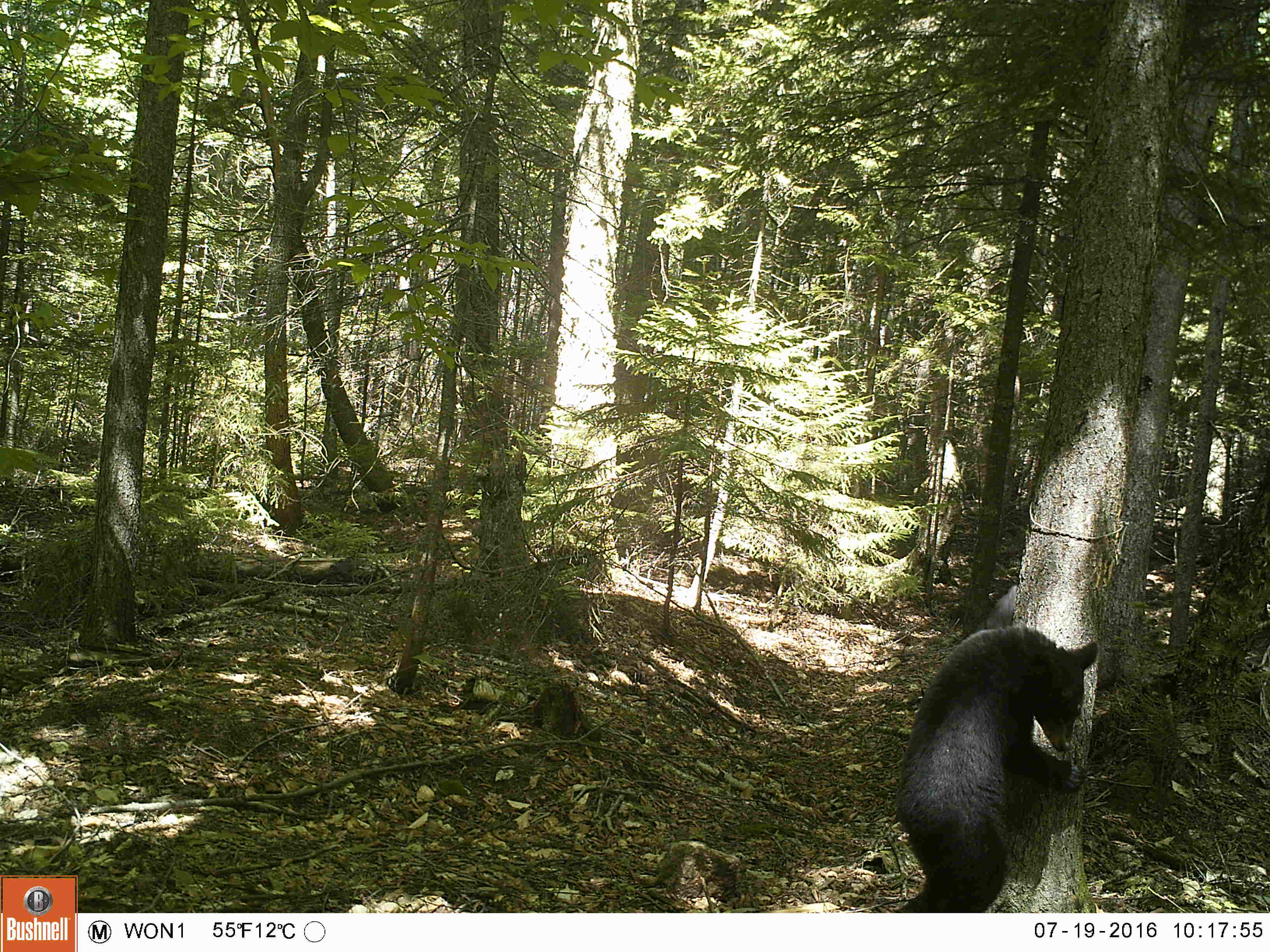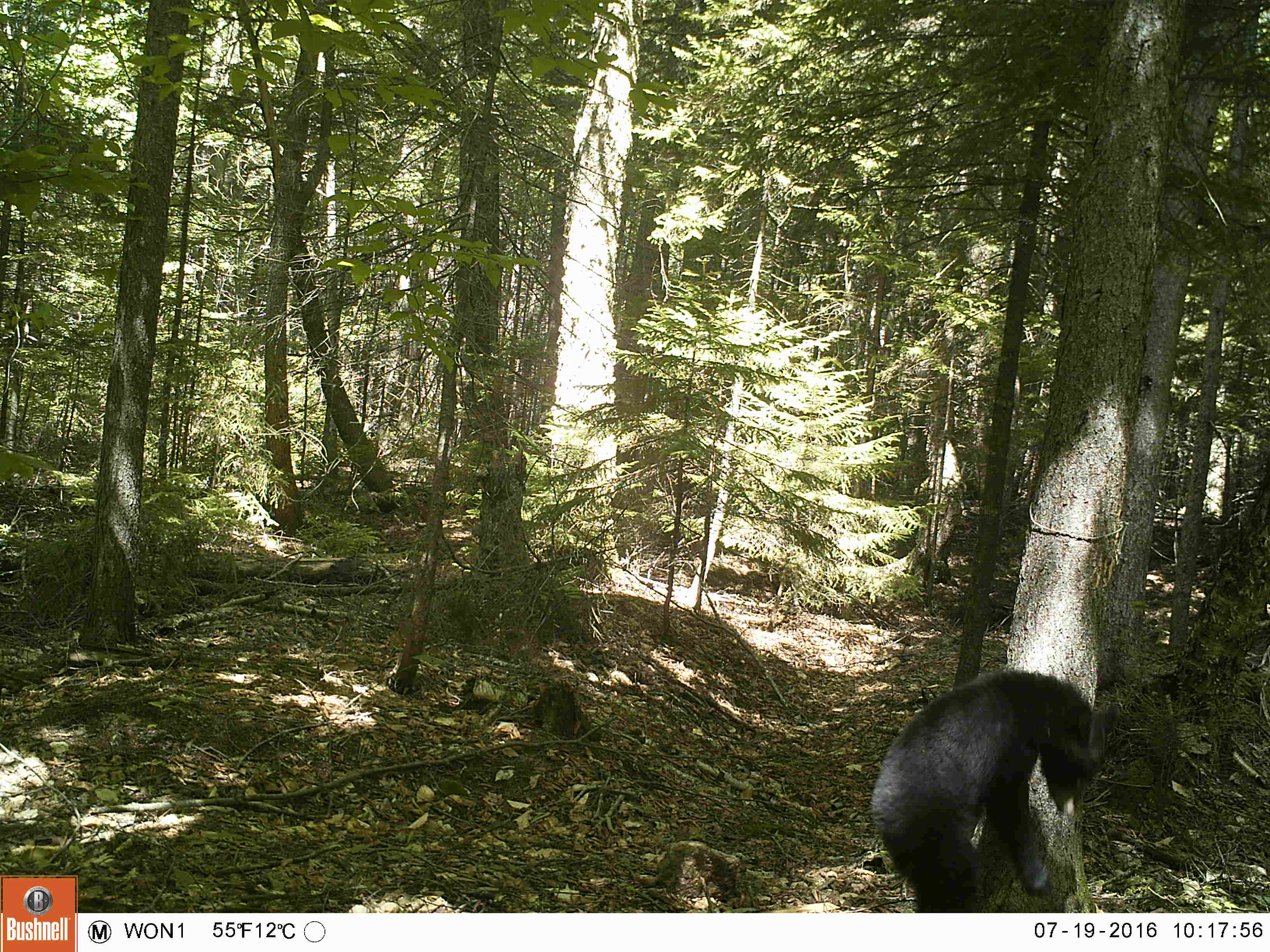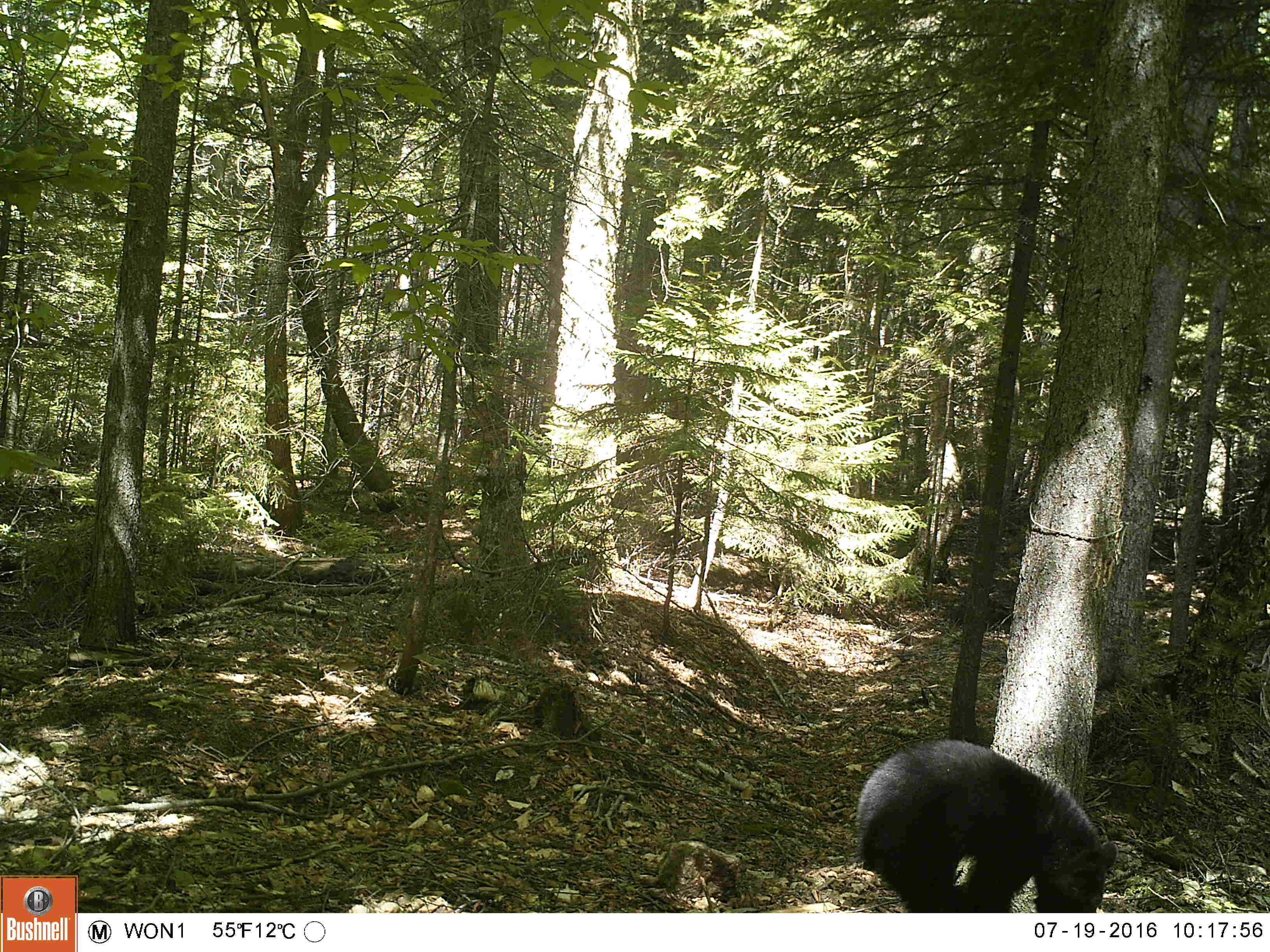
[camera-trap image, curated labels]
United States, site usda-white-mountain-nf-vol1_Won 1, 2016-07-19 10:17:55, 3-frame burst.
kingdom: Animalia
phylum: Chordata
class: Mammalia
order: Carnivora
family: Ursidae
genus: Ursus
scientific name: Ursus americanus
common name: black bear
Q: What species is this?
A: Black bear (Ursus americanus).